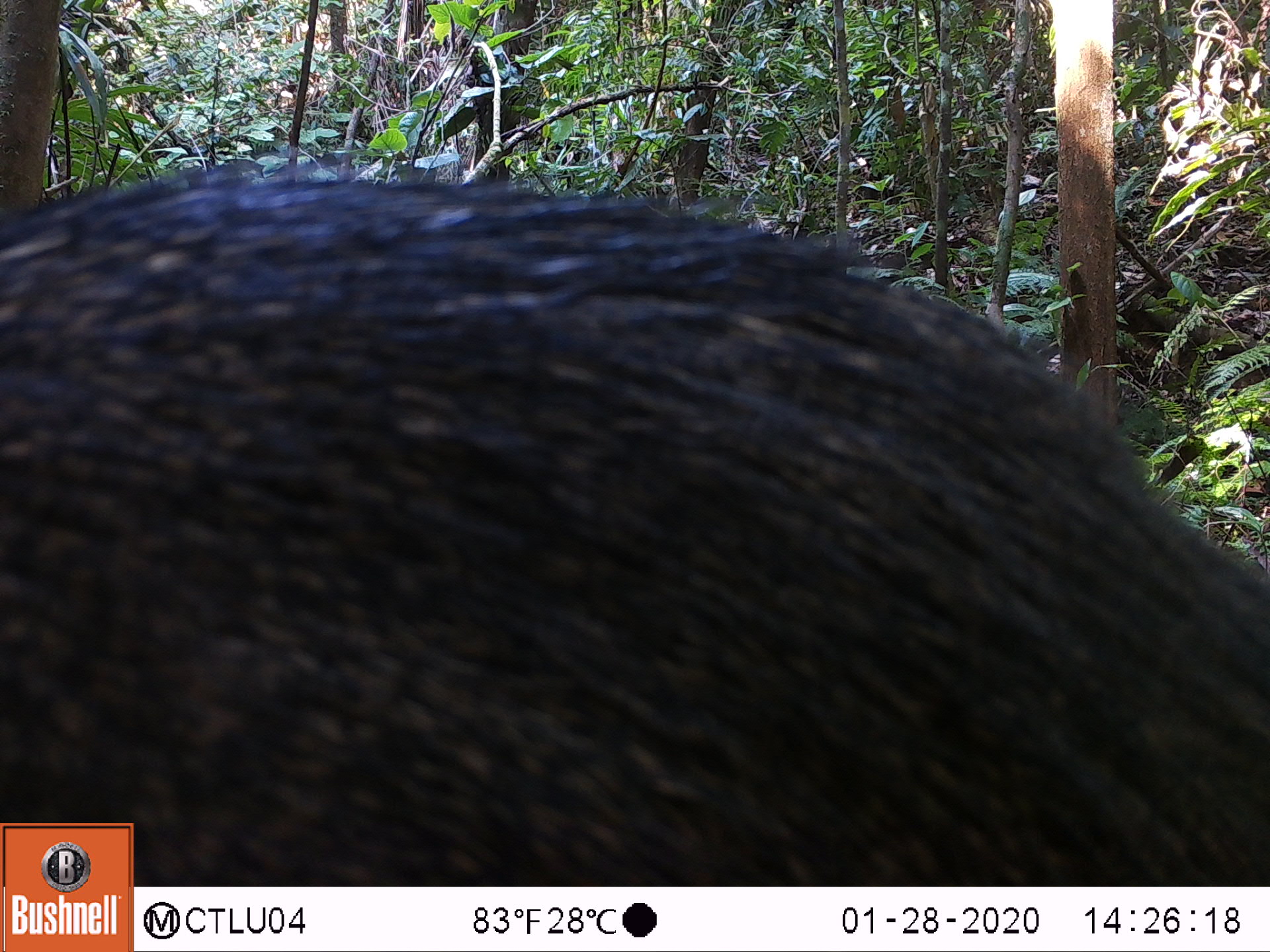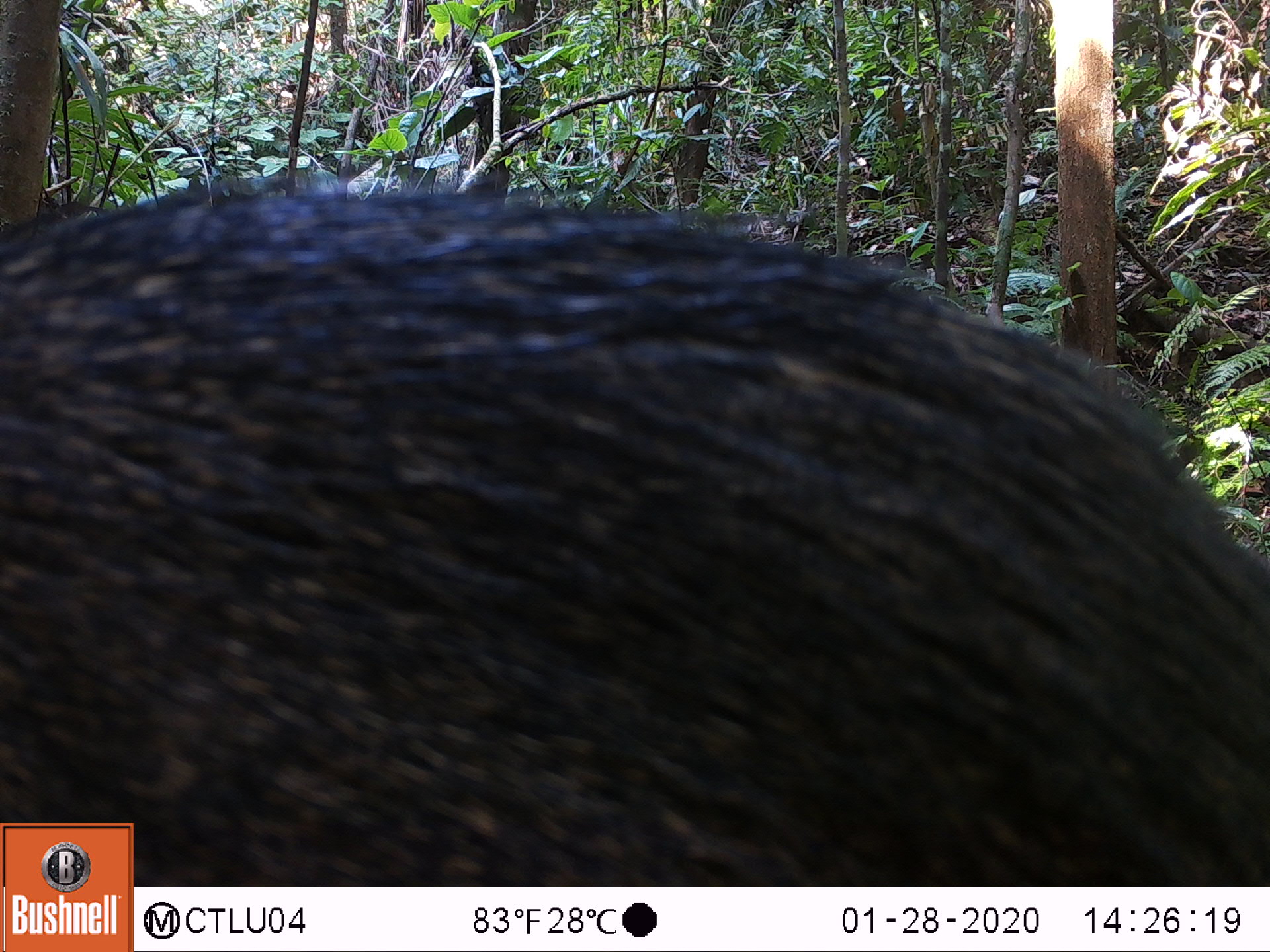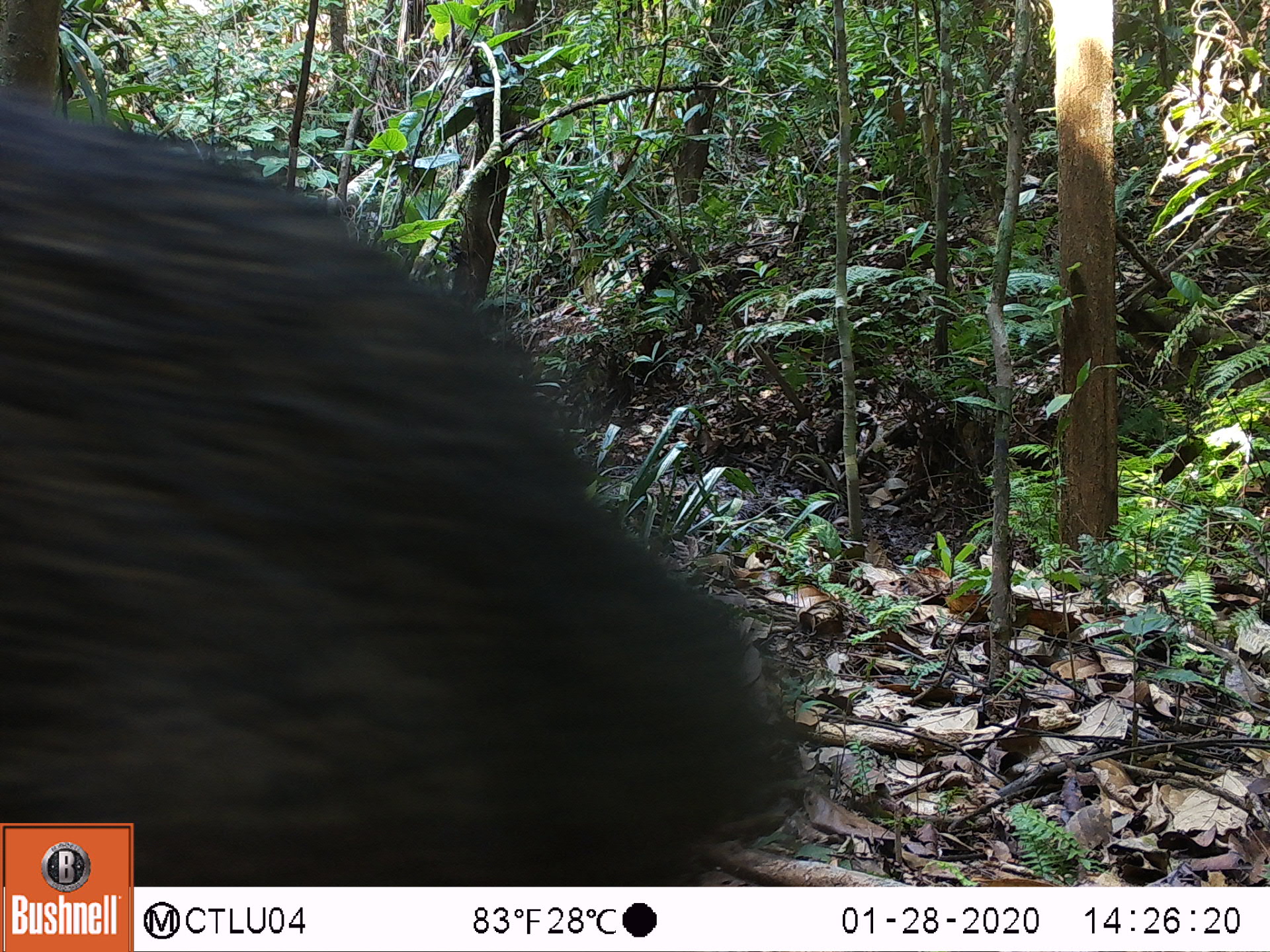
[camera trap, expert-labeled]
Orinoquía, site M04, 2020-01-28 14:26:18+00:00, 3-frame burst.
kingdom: Animalia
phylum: Chordata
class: Mammalia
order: Artiodactyla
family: Tayassuidae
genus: Pecari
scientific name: Pecari tajacu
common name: collared peccary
Collared peccary (Pecari tajacu).